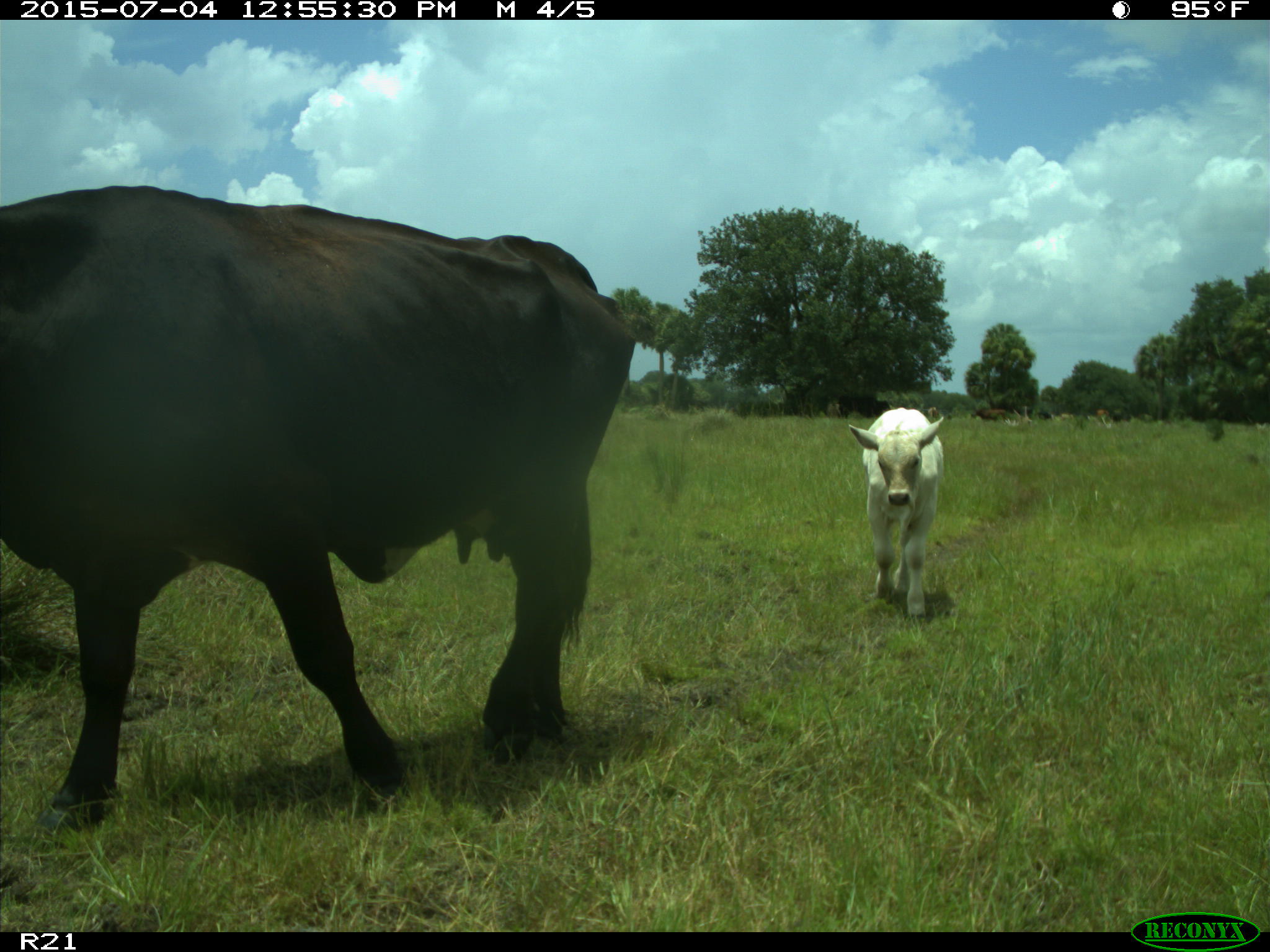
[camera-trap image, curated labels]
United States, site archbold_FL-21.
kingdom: Animalia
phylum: Chordata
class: Mammalia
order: Artiodactyla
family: Bovidae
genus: Bos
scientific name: Bos taurus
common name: domestic cow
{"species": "Bos taurus (domestic cow)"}